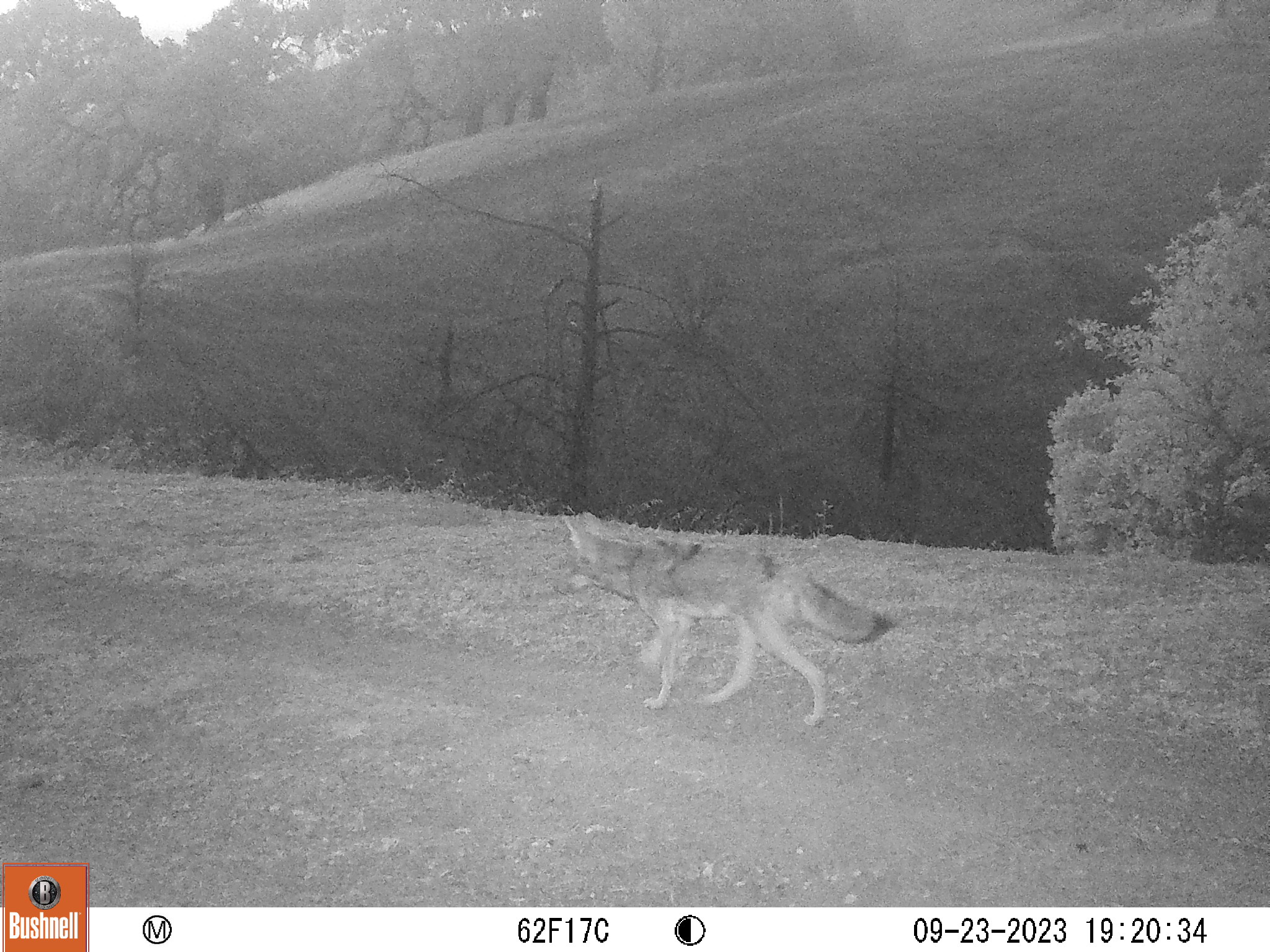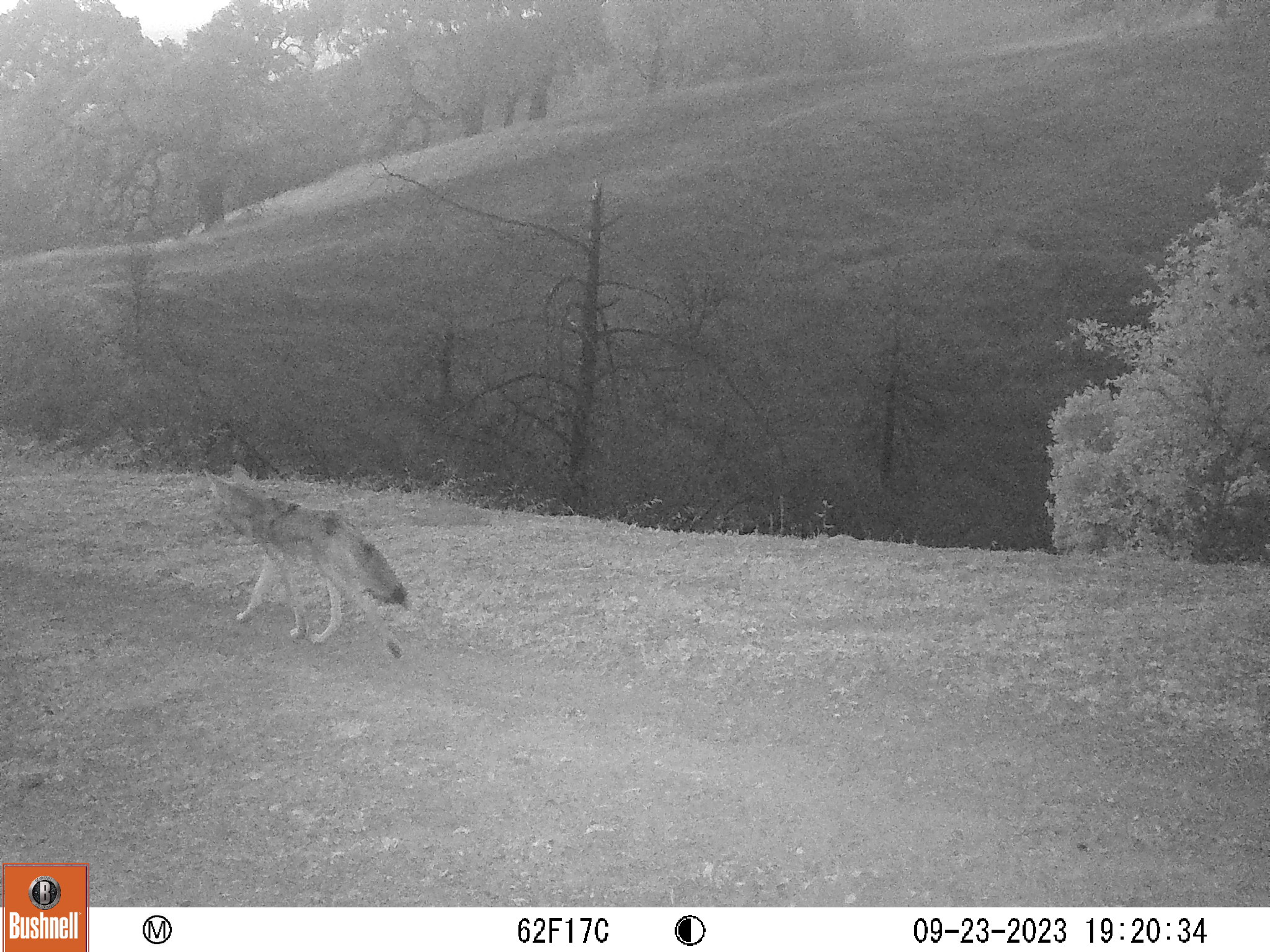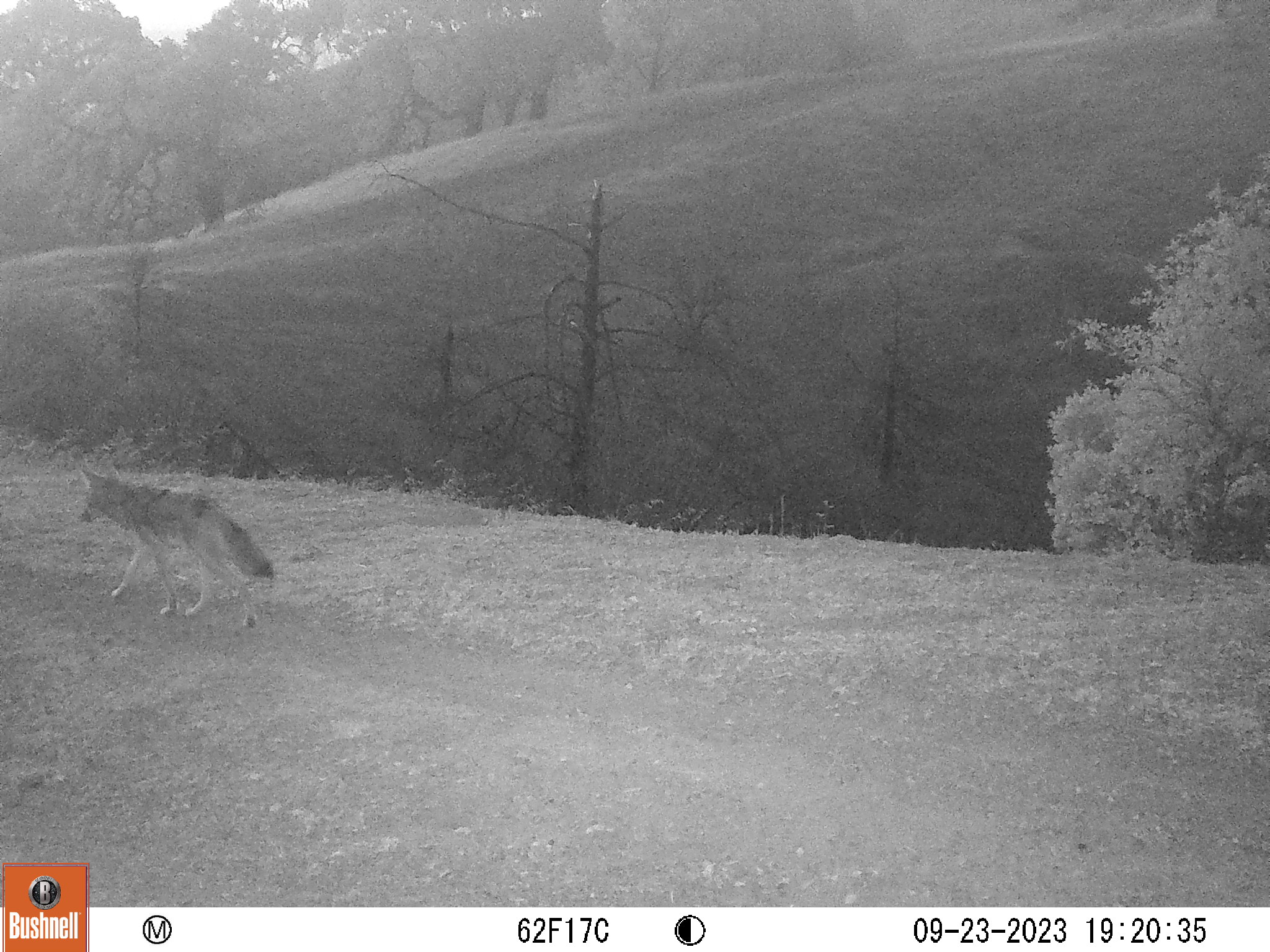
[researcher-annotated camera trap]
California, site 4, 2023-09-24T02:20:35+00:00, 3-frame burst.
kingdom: Animalia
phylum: Chordata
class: Mammalia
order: Carnivora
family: Canidae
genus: Canis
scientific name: Canis latrans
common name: coyote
Coyote (Canis latrans).